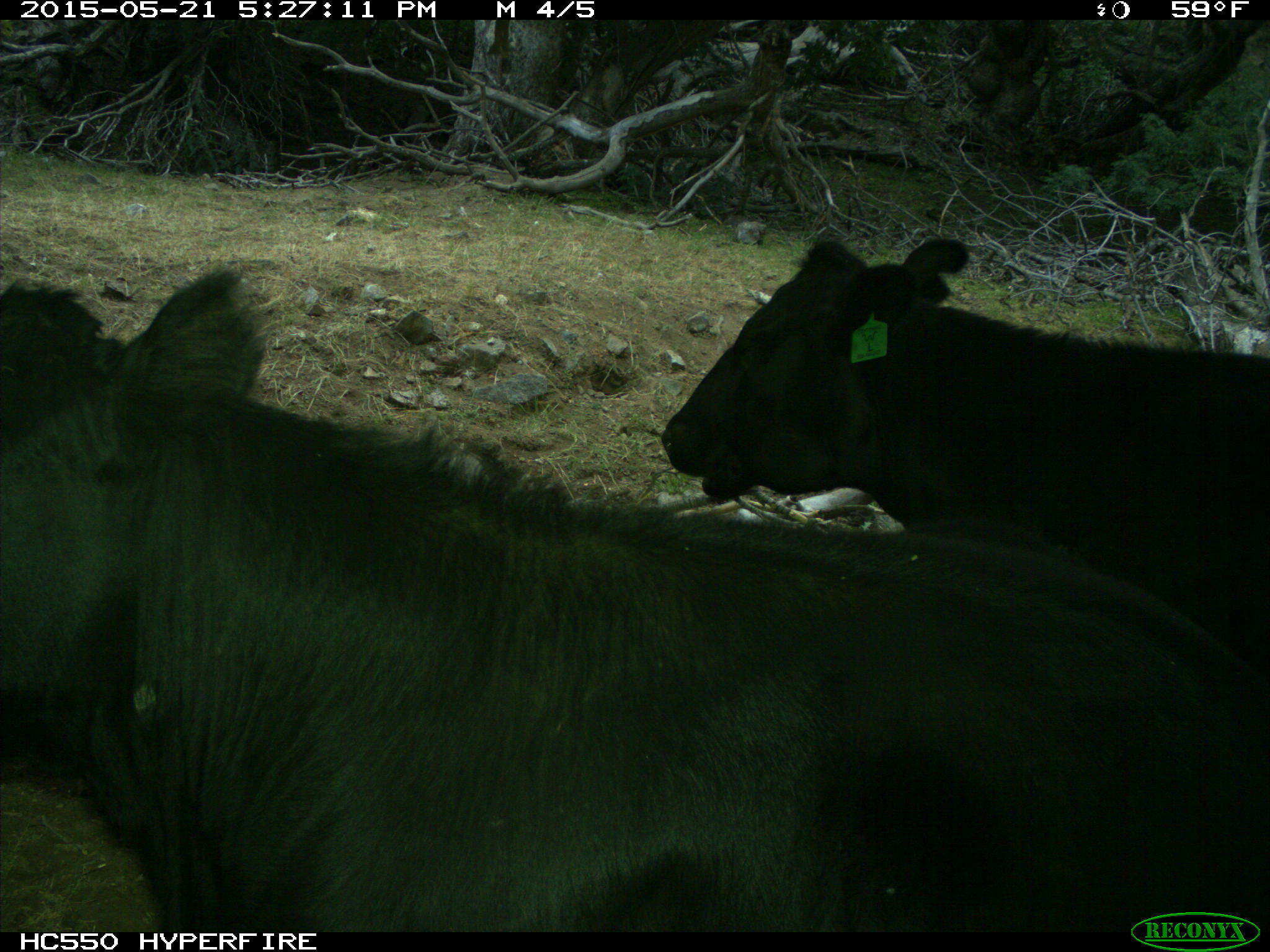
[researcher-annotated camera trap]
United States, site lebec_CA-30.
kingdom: Animalia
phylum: Chordata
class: Mammalia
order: Artiodactyla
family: Bovidae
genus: Bos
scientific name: Bos taurus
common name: domestic cow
Bos taurus (domestic cow).